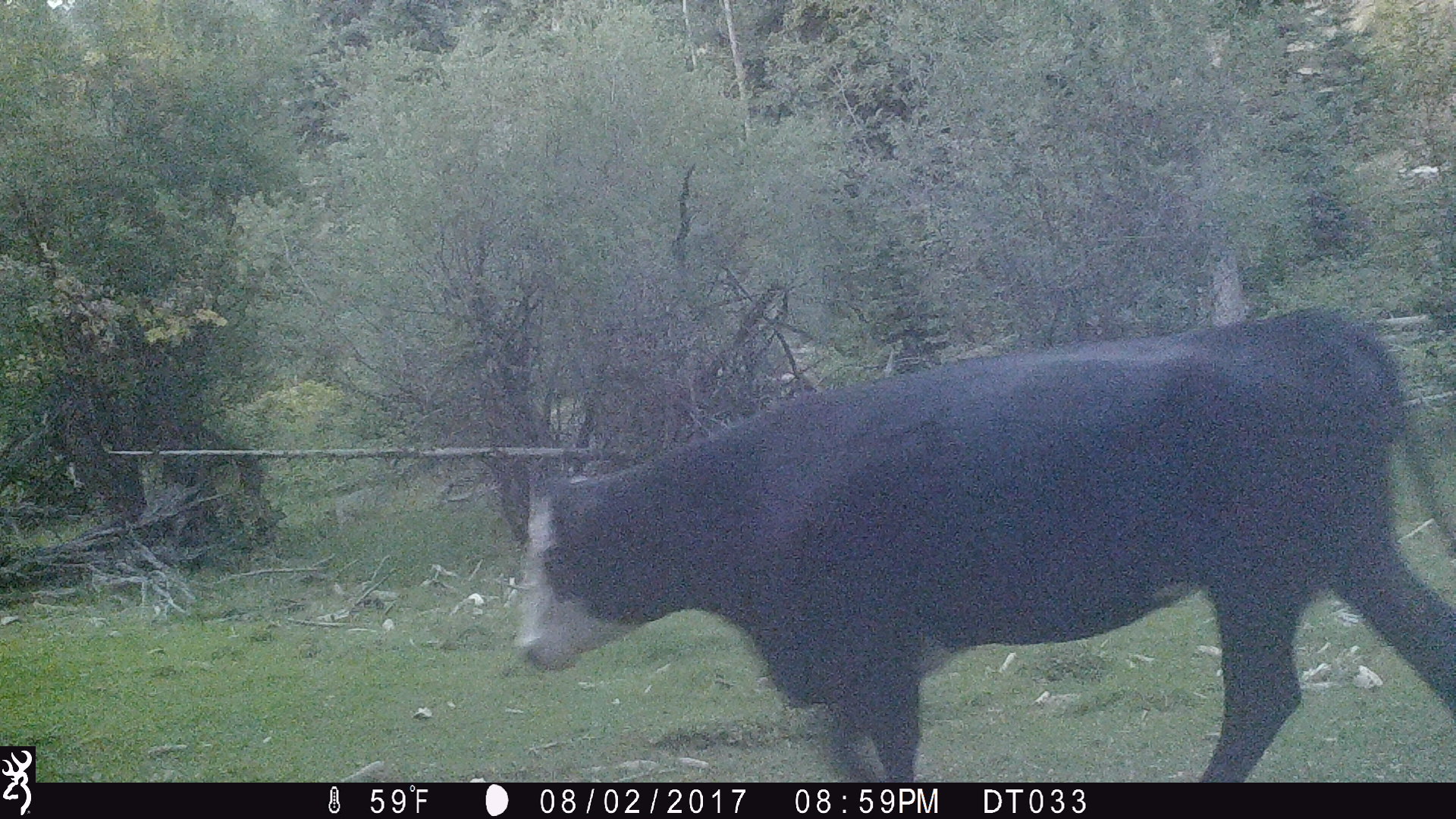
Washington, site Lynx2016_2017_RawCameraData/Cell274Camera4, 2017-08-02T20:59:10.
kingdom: Animalia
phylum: Chordata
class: Mammalia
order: Artiodactyla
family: Bovidae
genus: Bos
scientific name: Bos taurus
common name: domestic cattle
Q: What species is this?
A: Domestic cattle (Bos taurus).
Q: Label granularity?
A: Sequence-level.